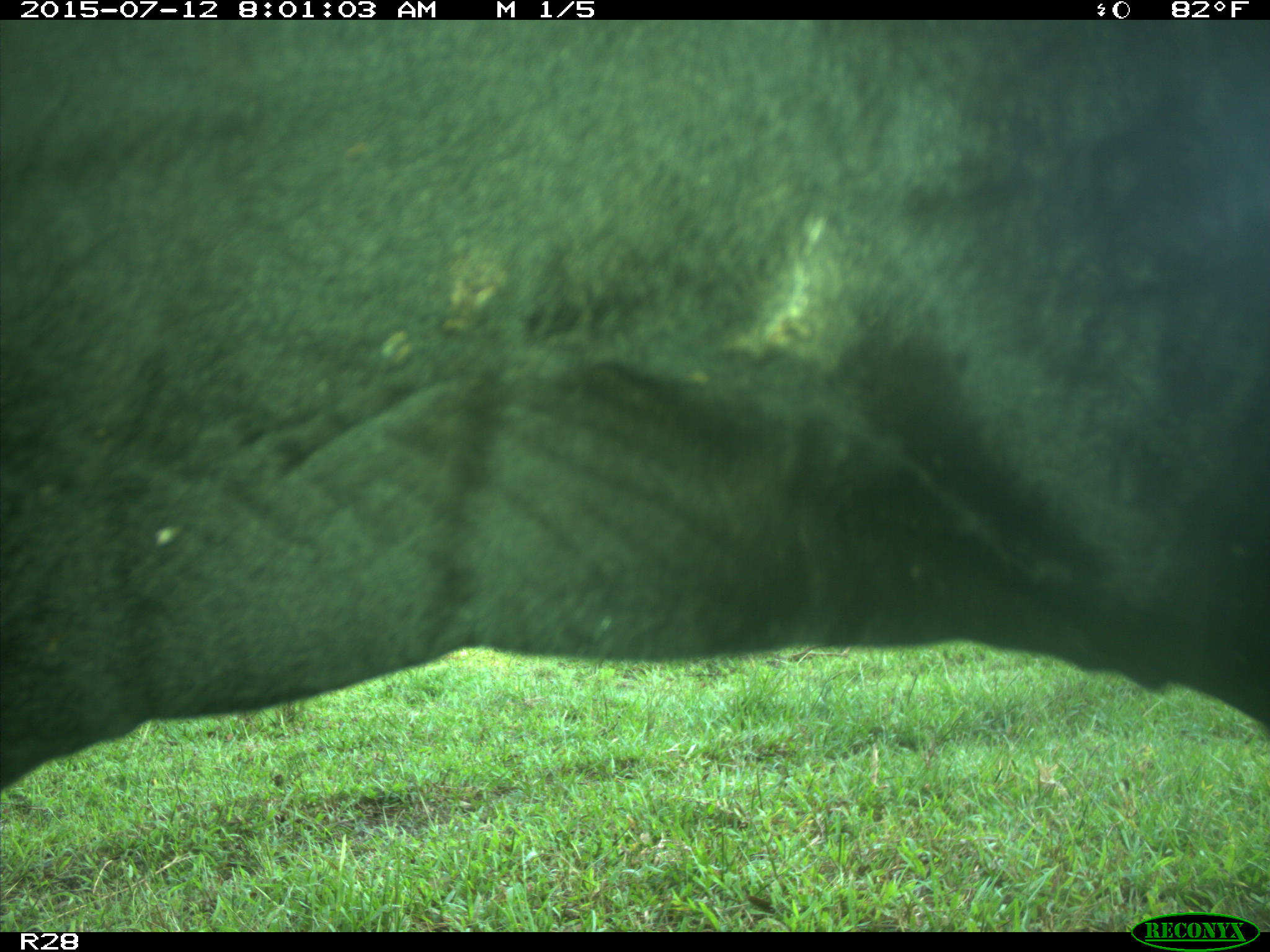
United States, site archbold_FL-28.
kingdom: Animalia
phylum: Chordata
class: Mammalia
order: Artiodactyla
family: Bovidae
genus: Bos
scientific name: Bos taurus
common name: domestic cow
Bos taurus (domestic cow).